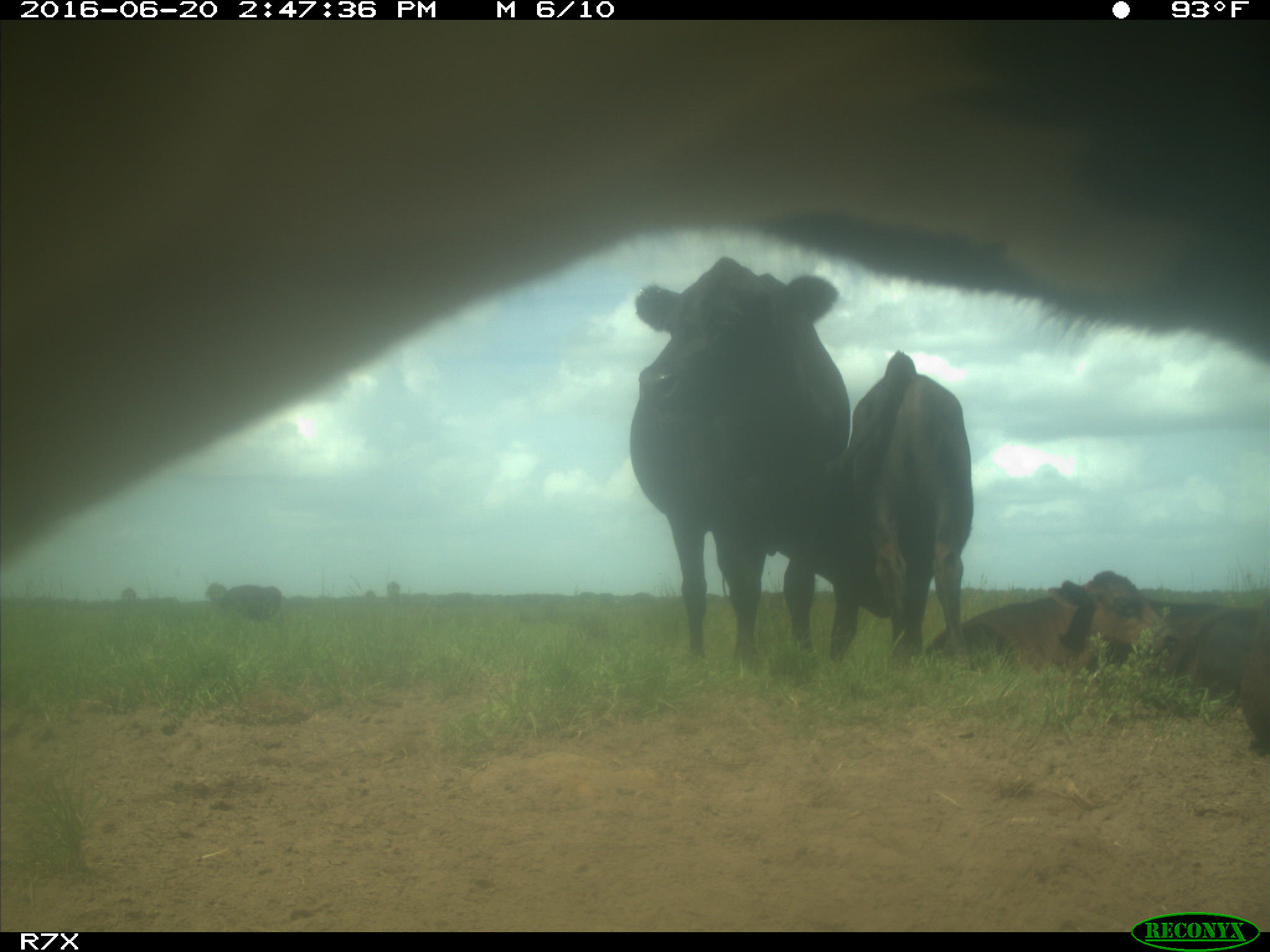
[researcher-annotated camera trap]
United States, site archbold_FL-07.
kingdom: Animalia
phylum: Chordata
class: Mammalia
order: Artiodactyla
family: Bovidae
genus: Bos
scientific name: Bos taurus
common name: domestic cow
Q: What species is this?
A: Bos taurus (domestic cow).